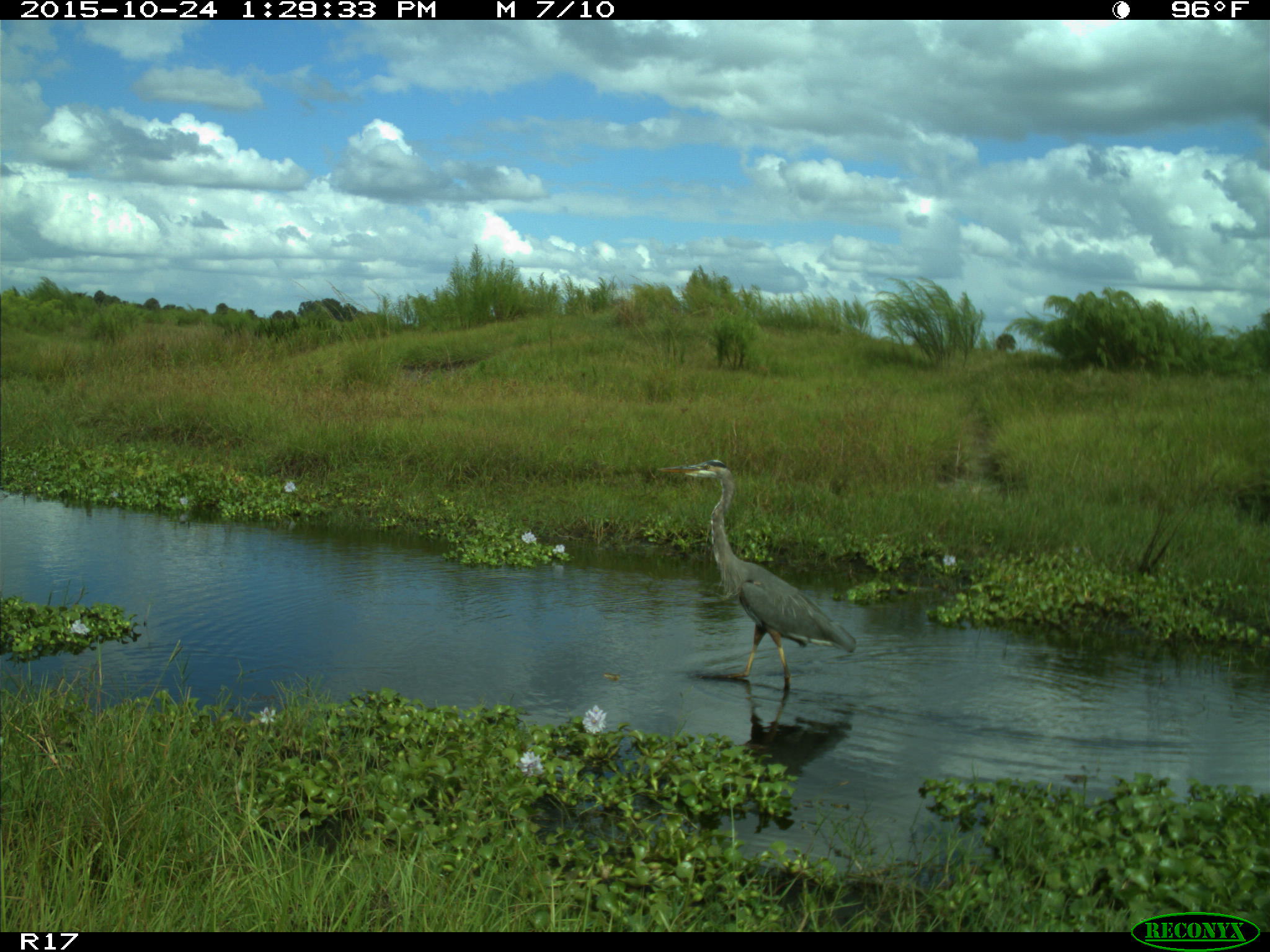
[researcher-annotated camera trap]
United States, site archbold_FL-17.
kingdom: Animalia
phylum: Chordata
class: Aves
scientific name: Aves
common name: birds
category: unidentified bird